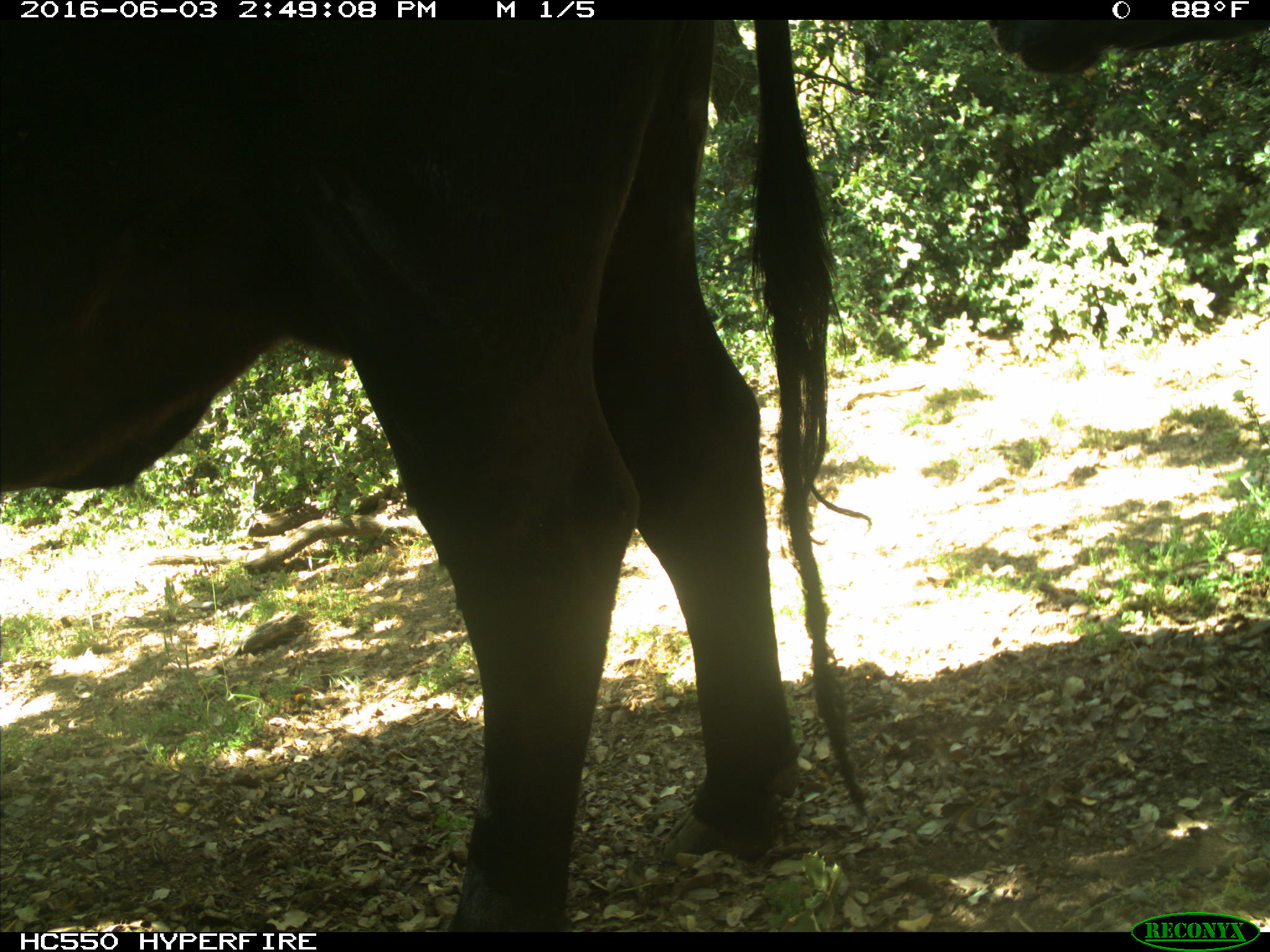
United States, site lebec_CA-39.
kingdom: Animalia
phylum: Chordata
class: Mammalia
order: Artiodactyla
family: Bovidae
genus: Bos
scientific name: Bos taurus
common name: domestic cow